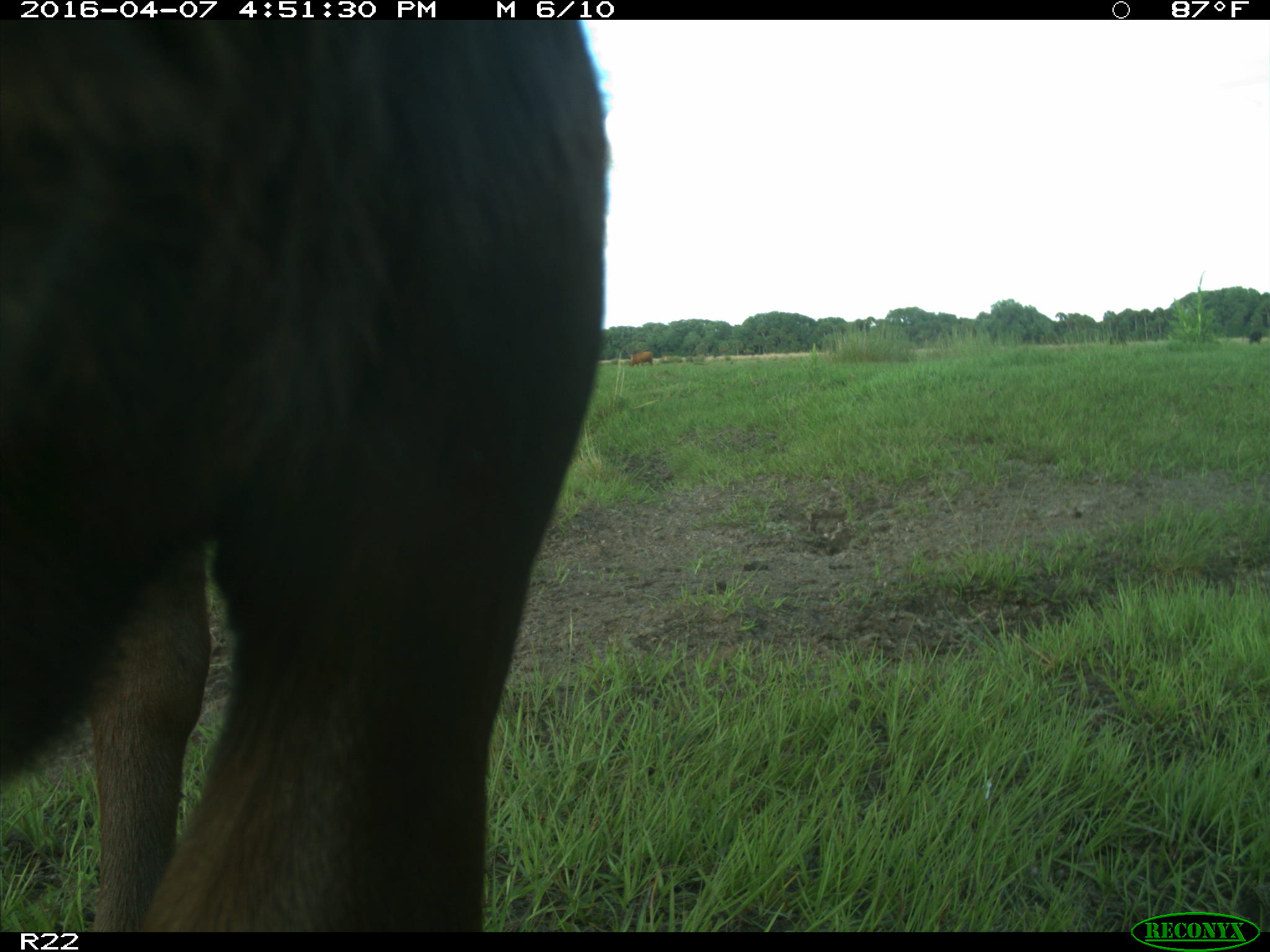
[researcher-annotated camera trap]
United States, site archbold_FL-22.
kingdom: Animalia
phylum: Chordata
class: Mammalia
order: Artiodactyla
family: Bovidae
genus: Bos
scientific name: Bos taurus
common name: domestic cow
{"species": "Bos taurus (domestic cow)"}